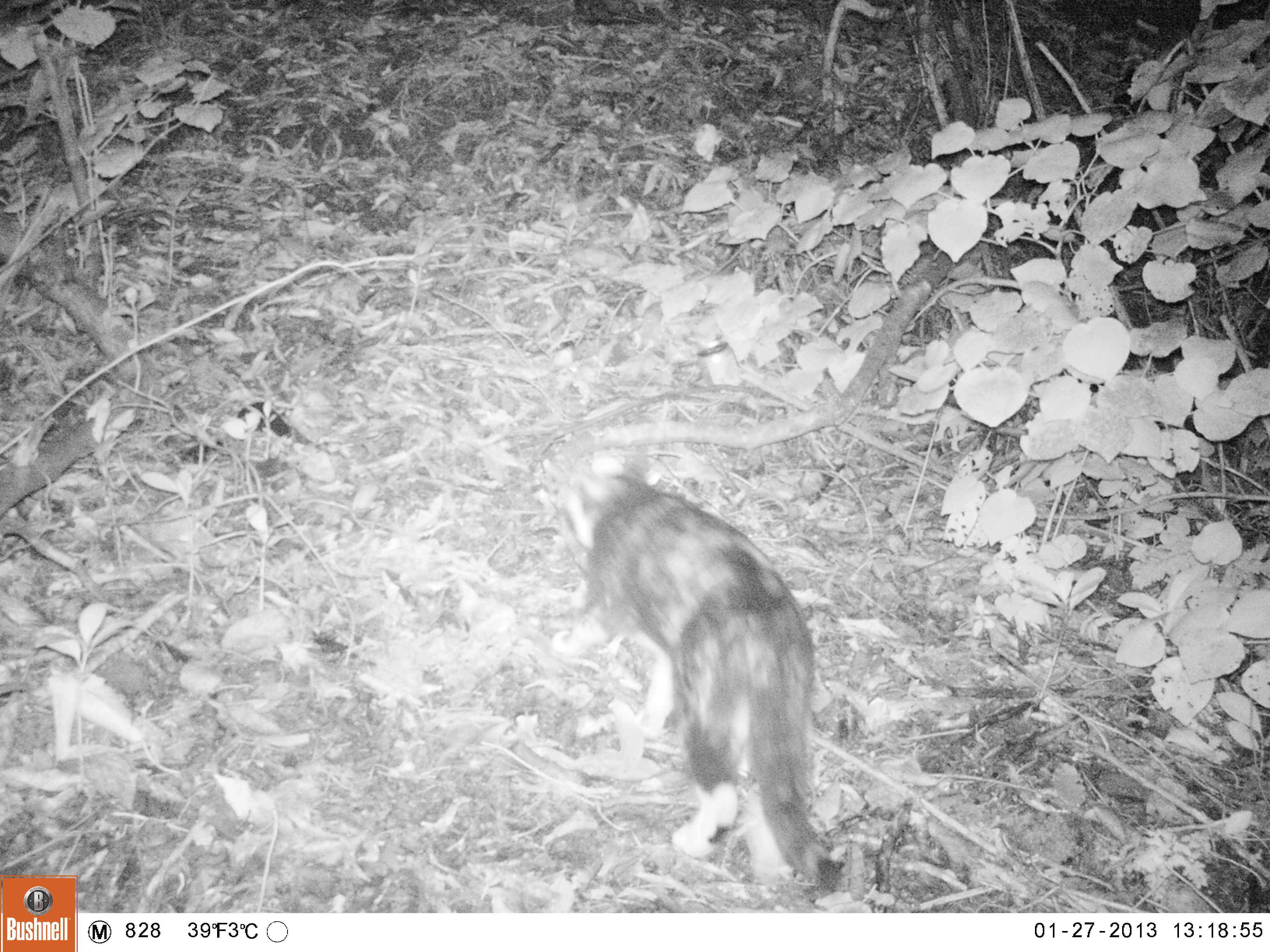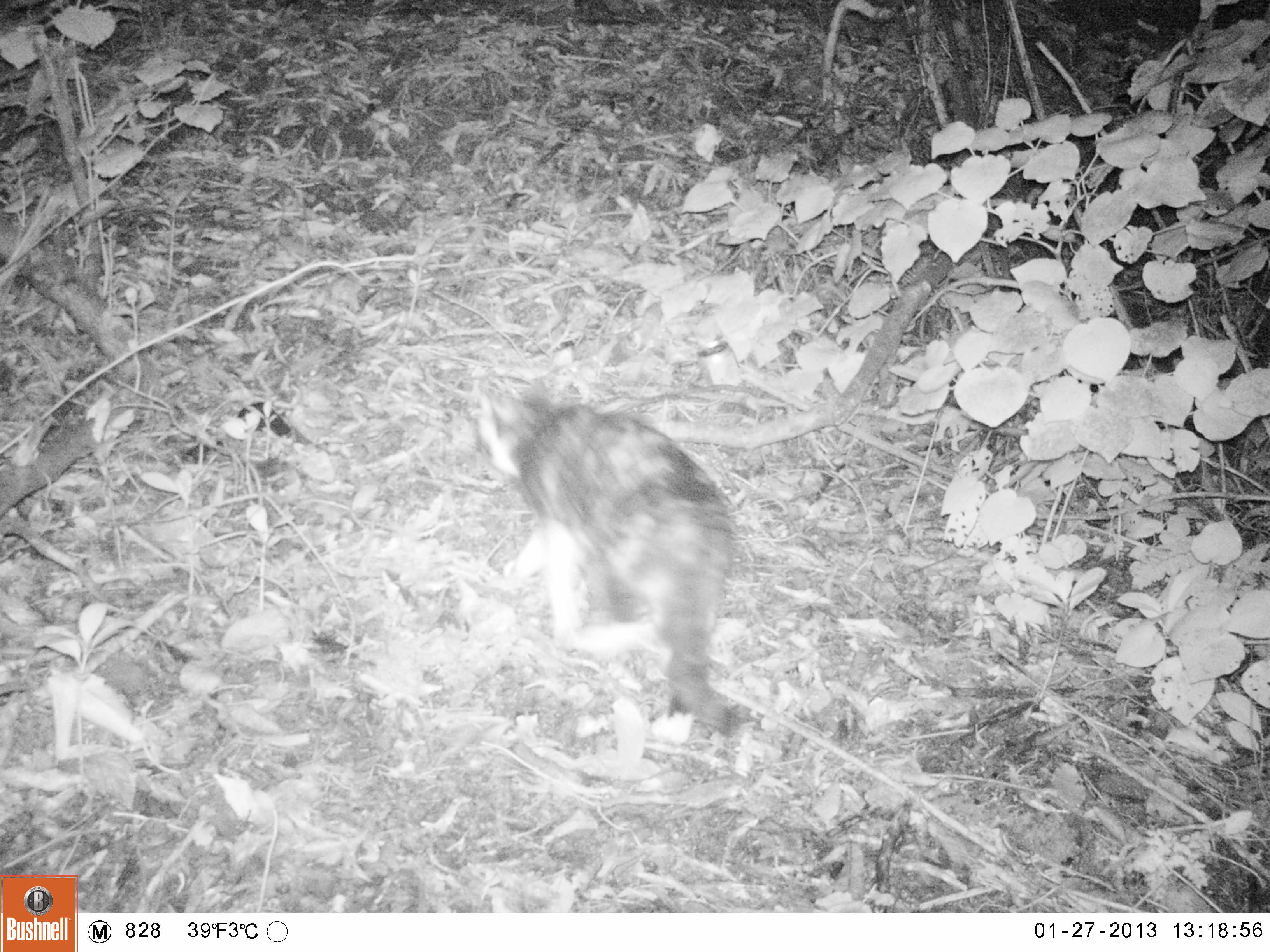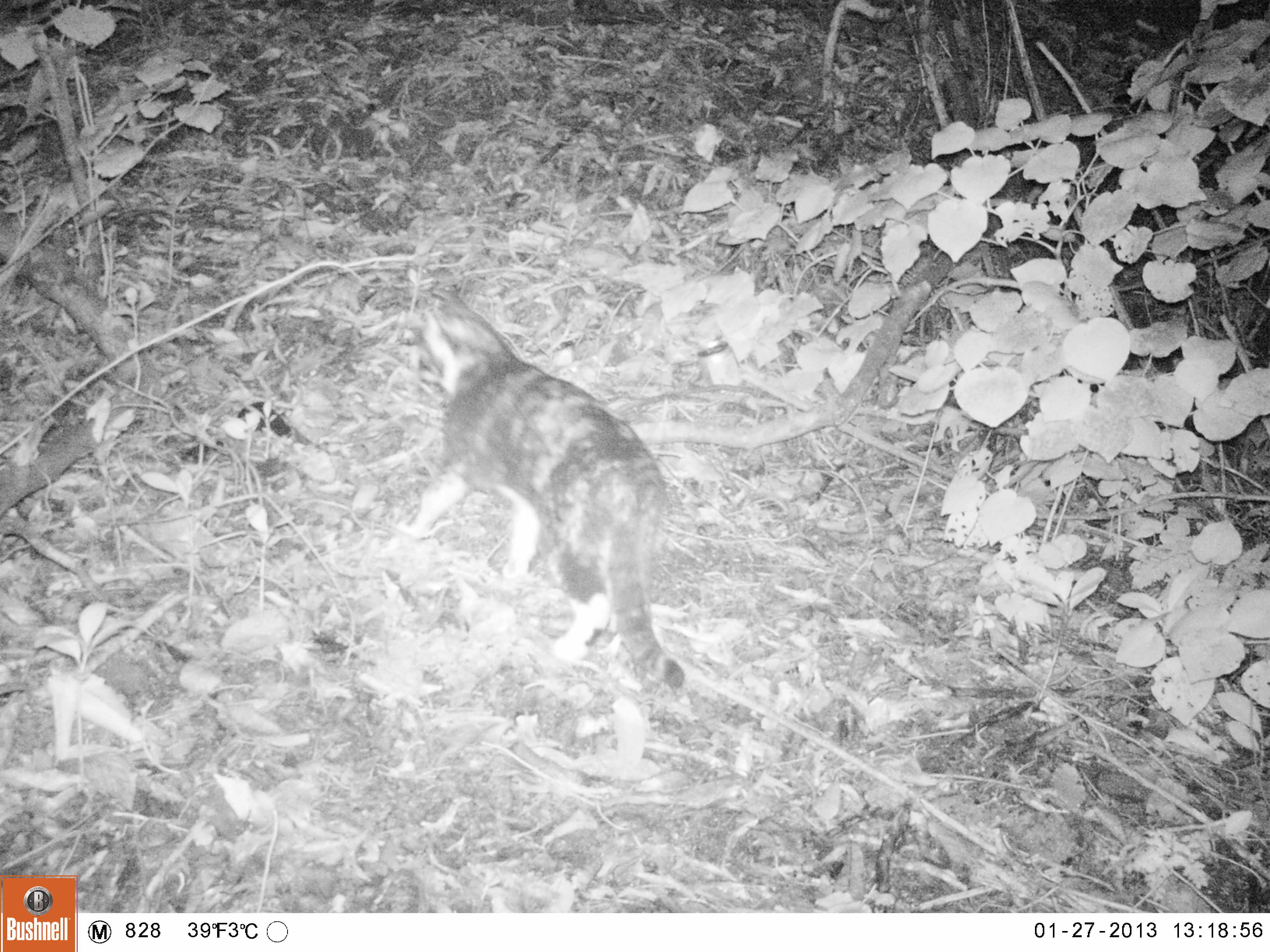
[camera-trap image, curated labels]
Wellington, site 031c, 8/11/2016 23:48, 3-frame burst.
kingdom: Animalia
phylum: Chordata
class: Mammalia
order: Carnivora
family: Felidae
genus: Felis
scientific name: Felis catus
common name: cat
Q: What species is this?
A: Cat (Felis catus).